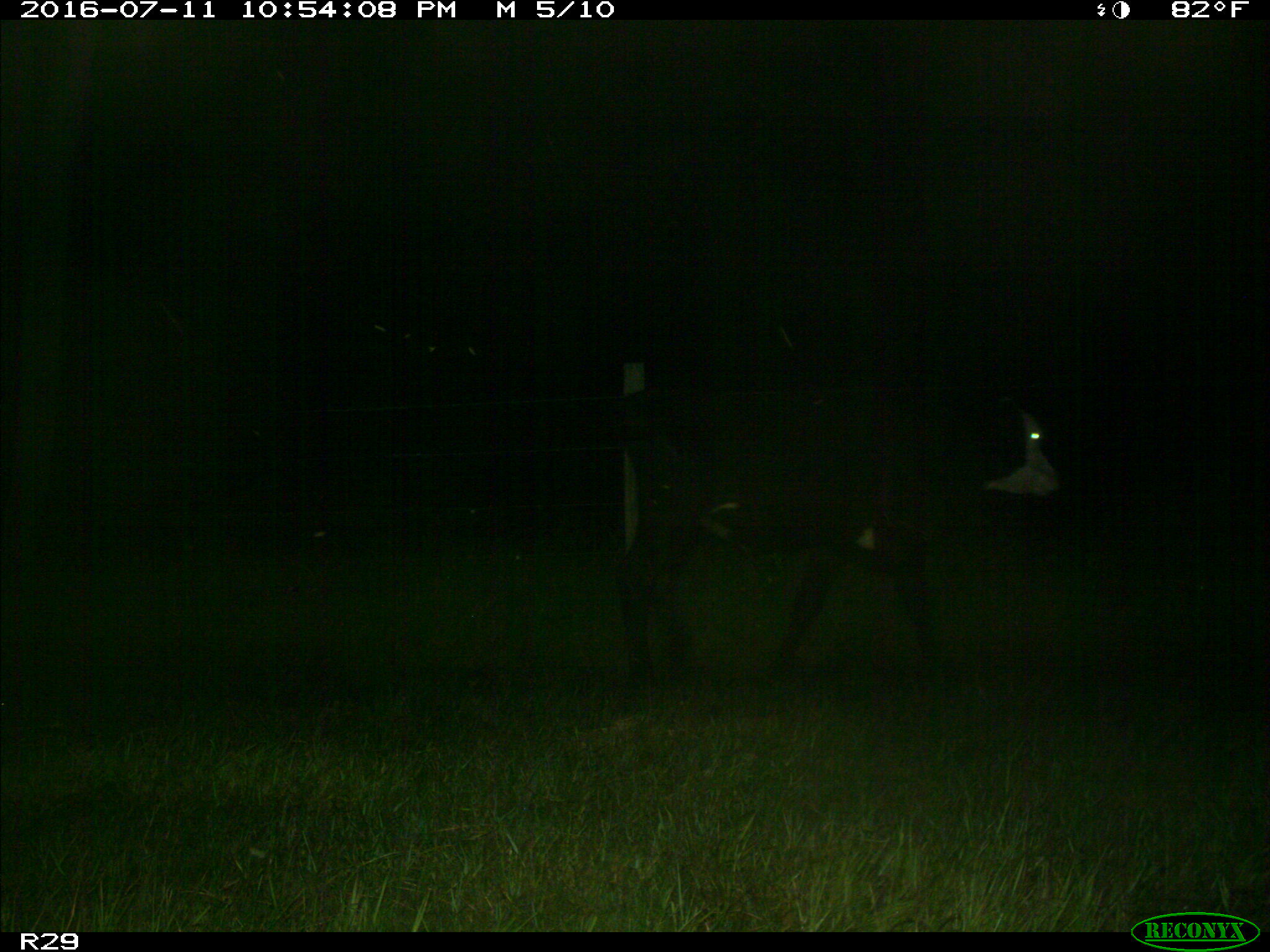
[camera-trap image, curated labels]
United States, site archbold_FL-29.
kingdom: Animalia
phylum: Chordata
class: Mammalia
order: Artiodactyla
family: Bovidae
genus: Bos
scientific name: Bos taurus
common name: domestic cow